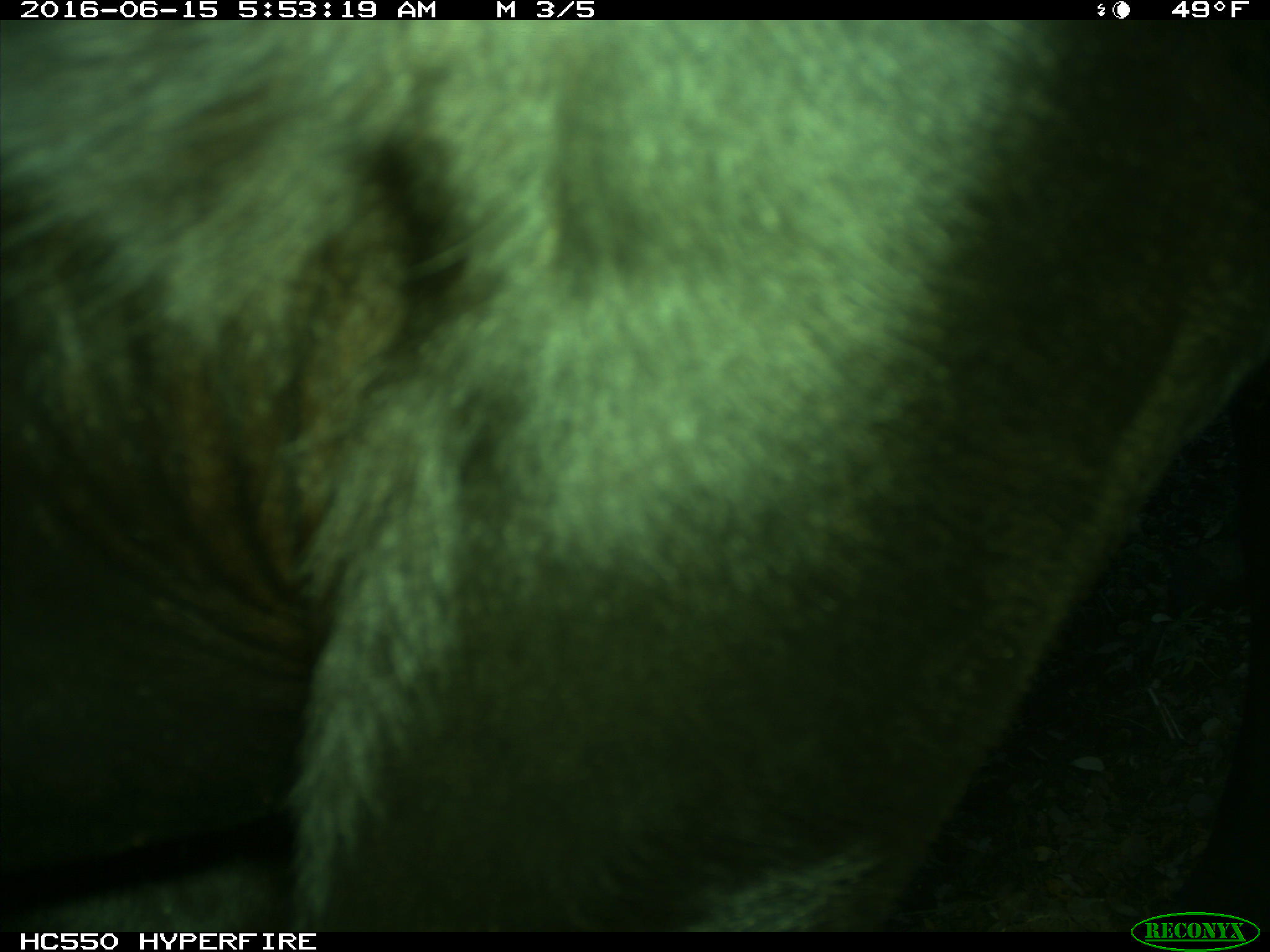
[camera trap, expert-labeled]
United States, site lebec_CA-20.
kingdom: Animalia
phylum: Chordata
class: Mammalia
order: Artiodactyla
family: Bovidae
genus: Bos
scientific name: Bos taurus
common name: domestic cow